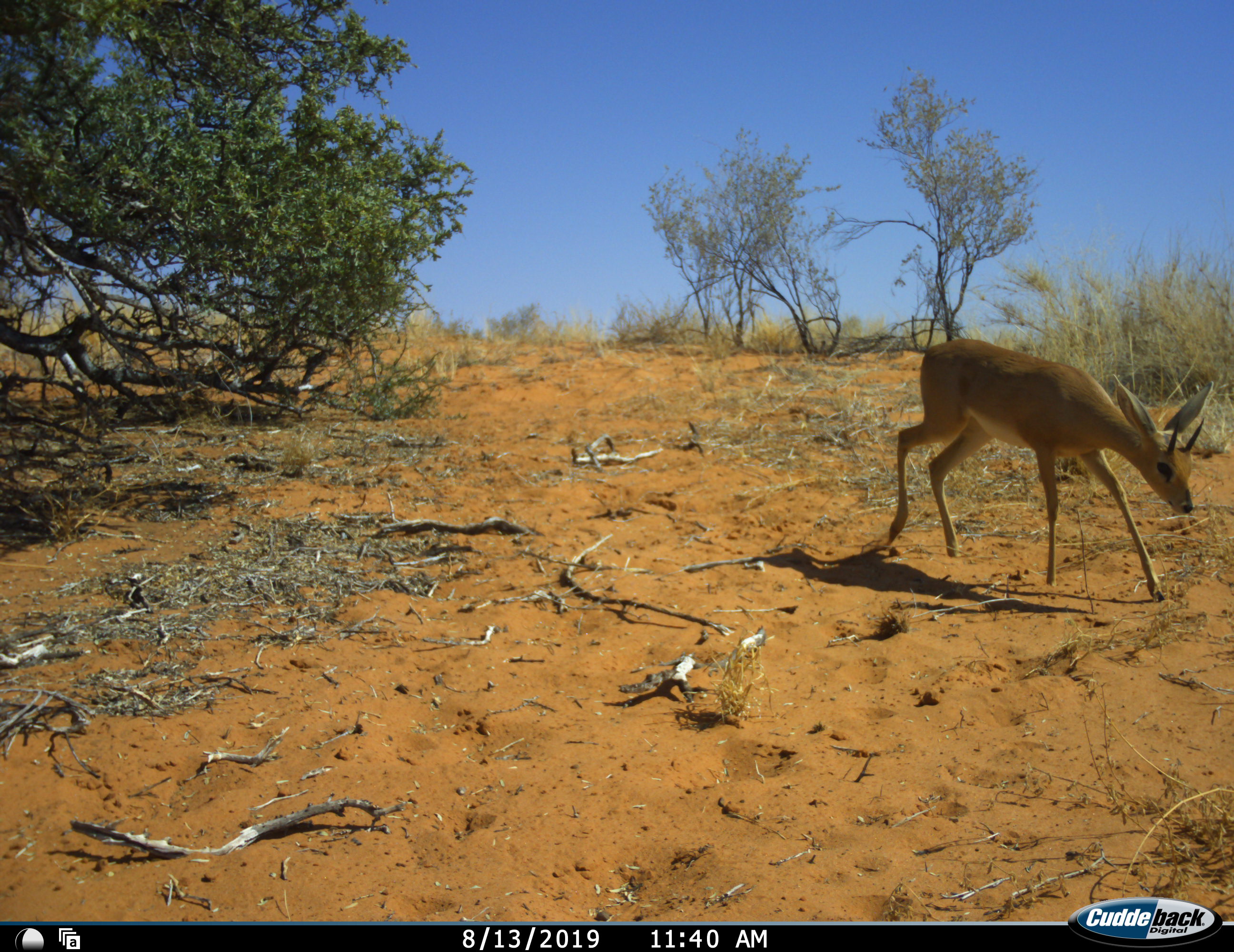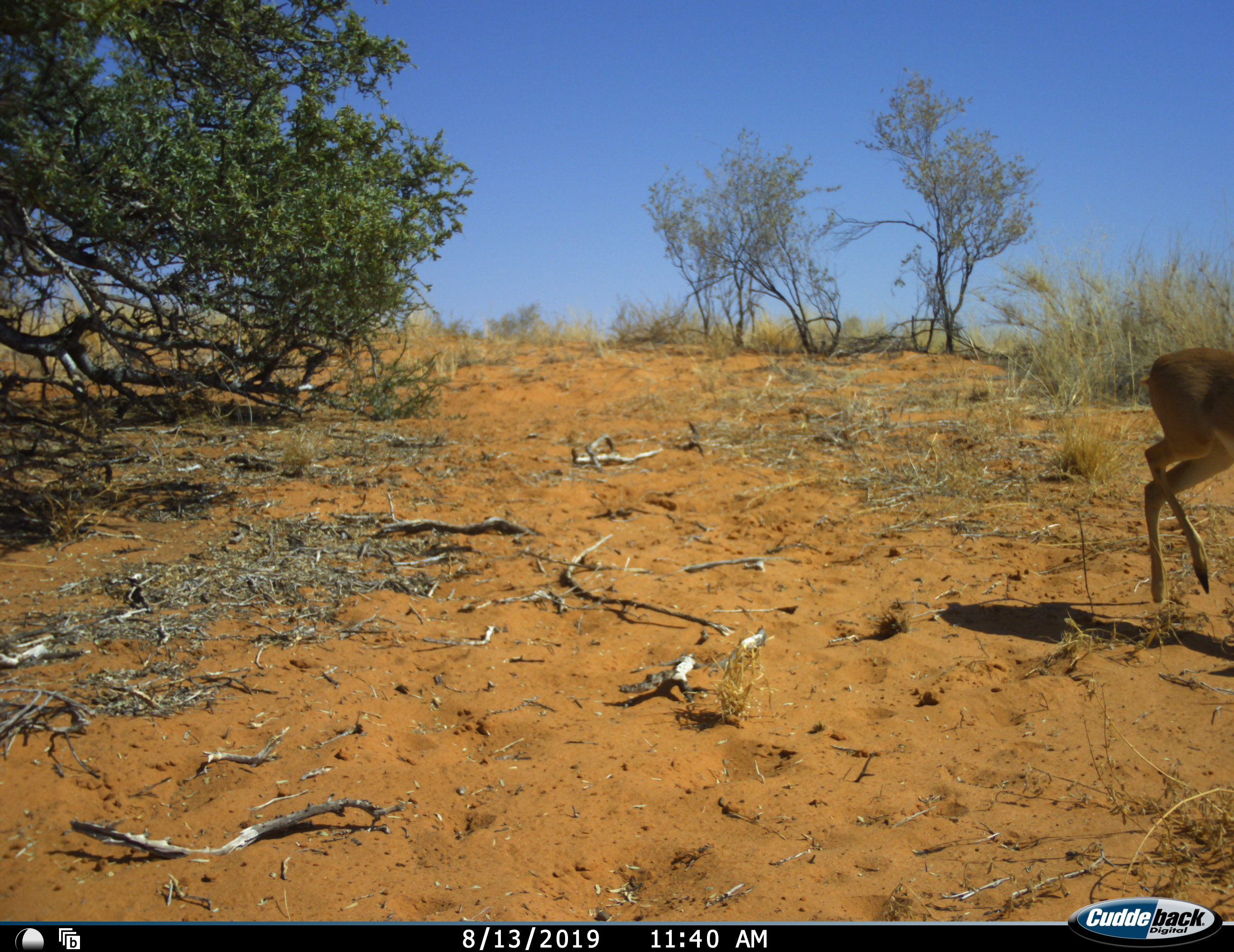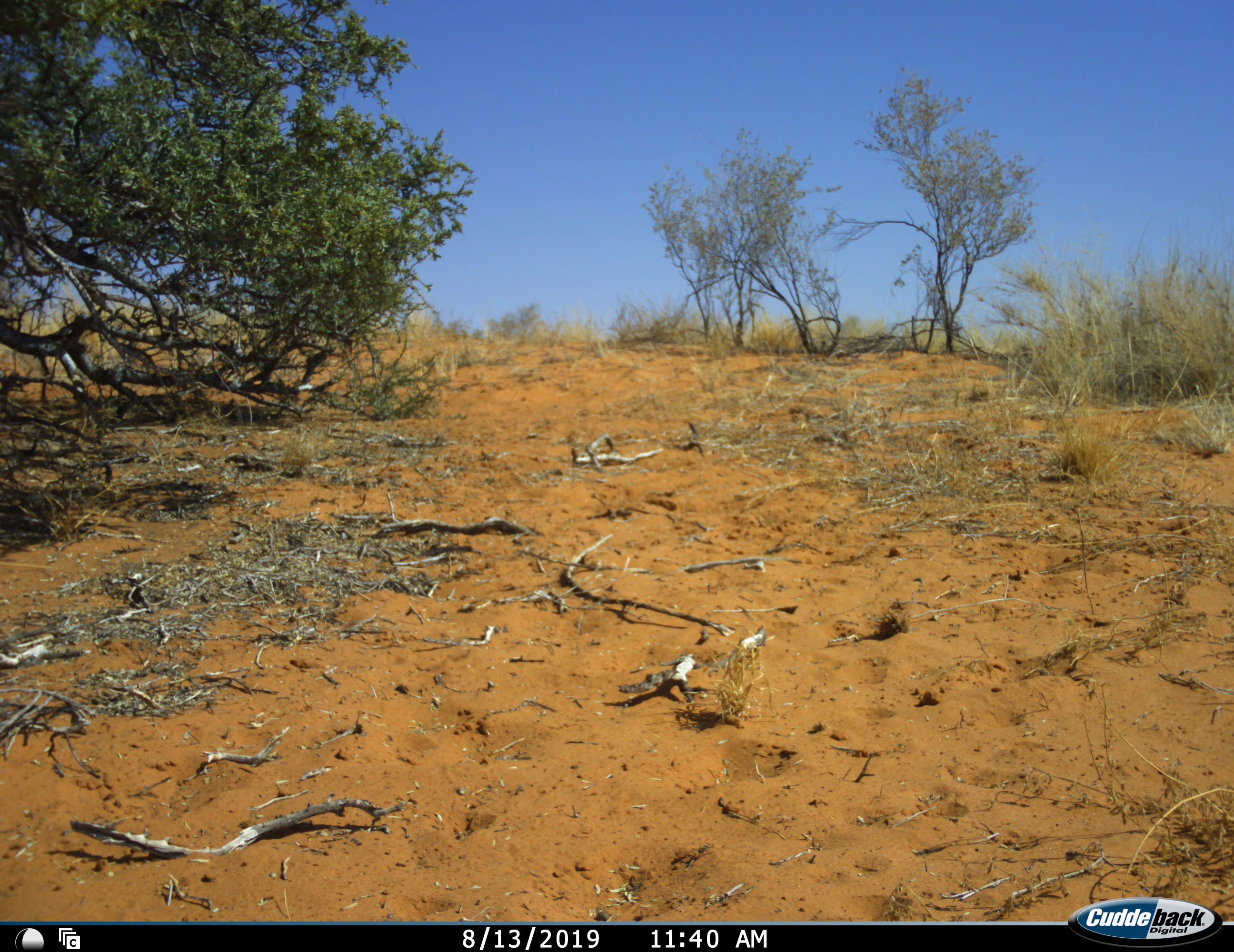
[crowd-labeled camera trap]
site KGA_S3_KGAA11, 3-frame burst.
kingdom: Animalia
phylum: Chordata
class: Mammalia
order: Artiodactyla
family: Bovidae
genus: Raphicerus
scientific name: Raphicerus campestris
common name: steenbok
Steenbok (Raphicerus campestris), count 1. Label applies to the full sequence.